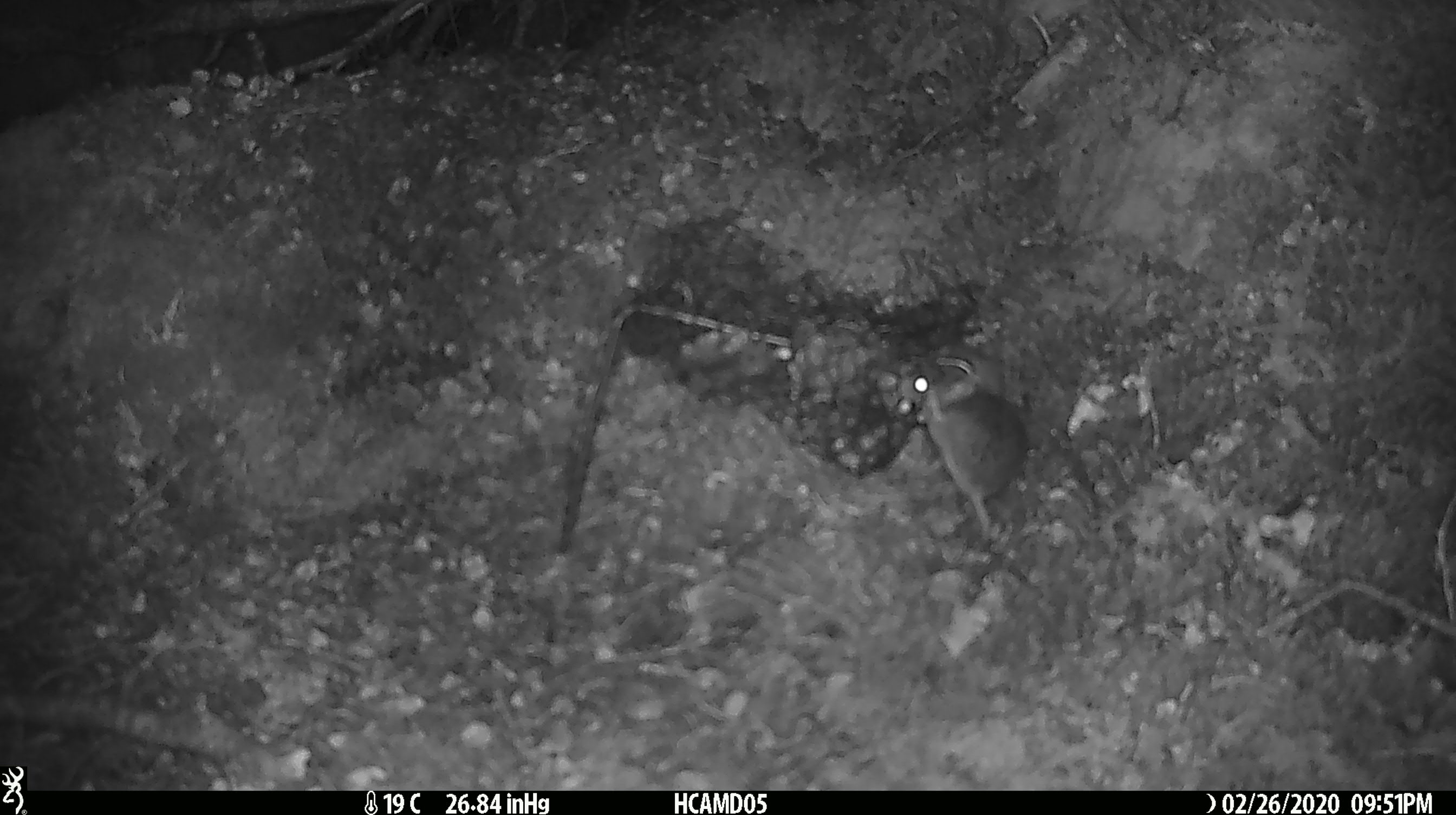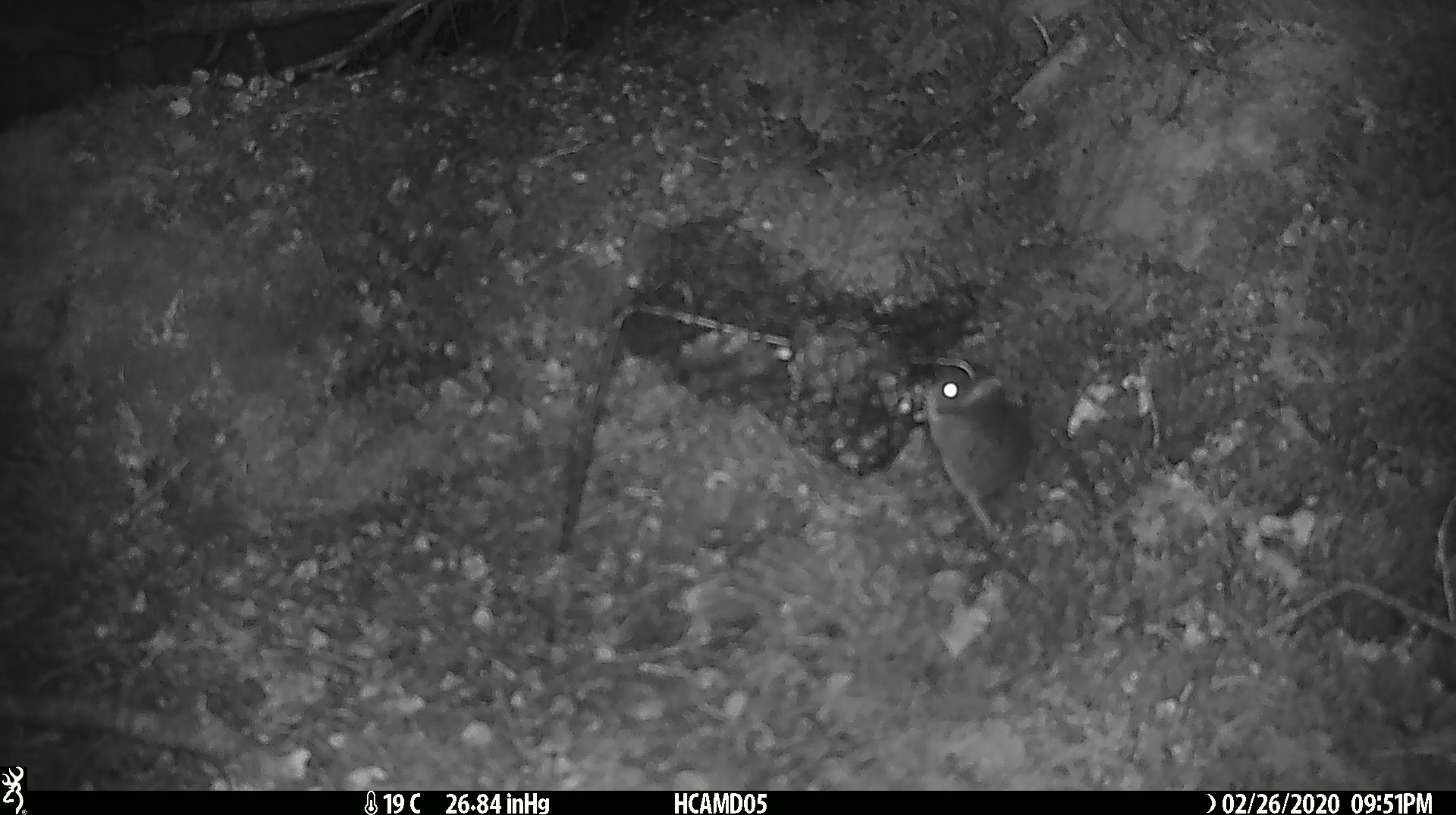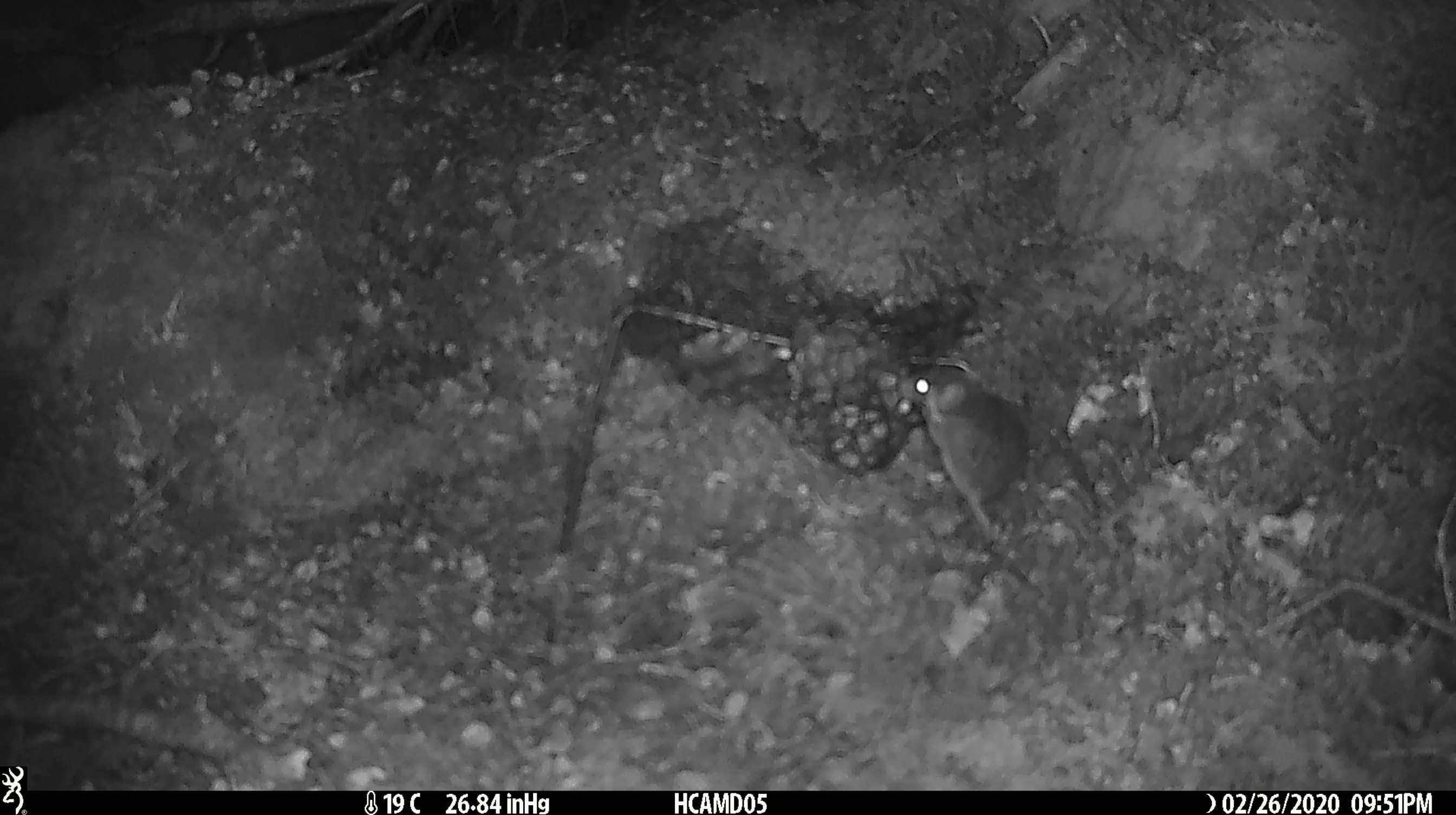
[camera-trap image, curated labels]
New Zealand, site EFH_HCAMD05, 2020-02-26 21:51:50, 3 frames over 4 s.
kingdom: Animalia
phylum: Chordata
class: Mammalia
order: Rodentia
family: Muridae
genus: Mus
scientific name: Mus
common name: mouse